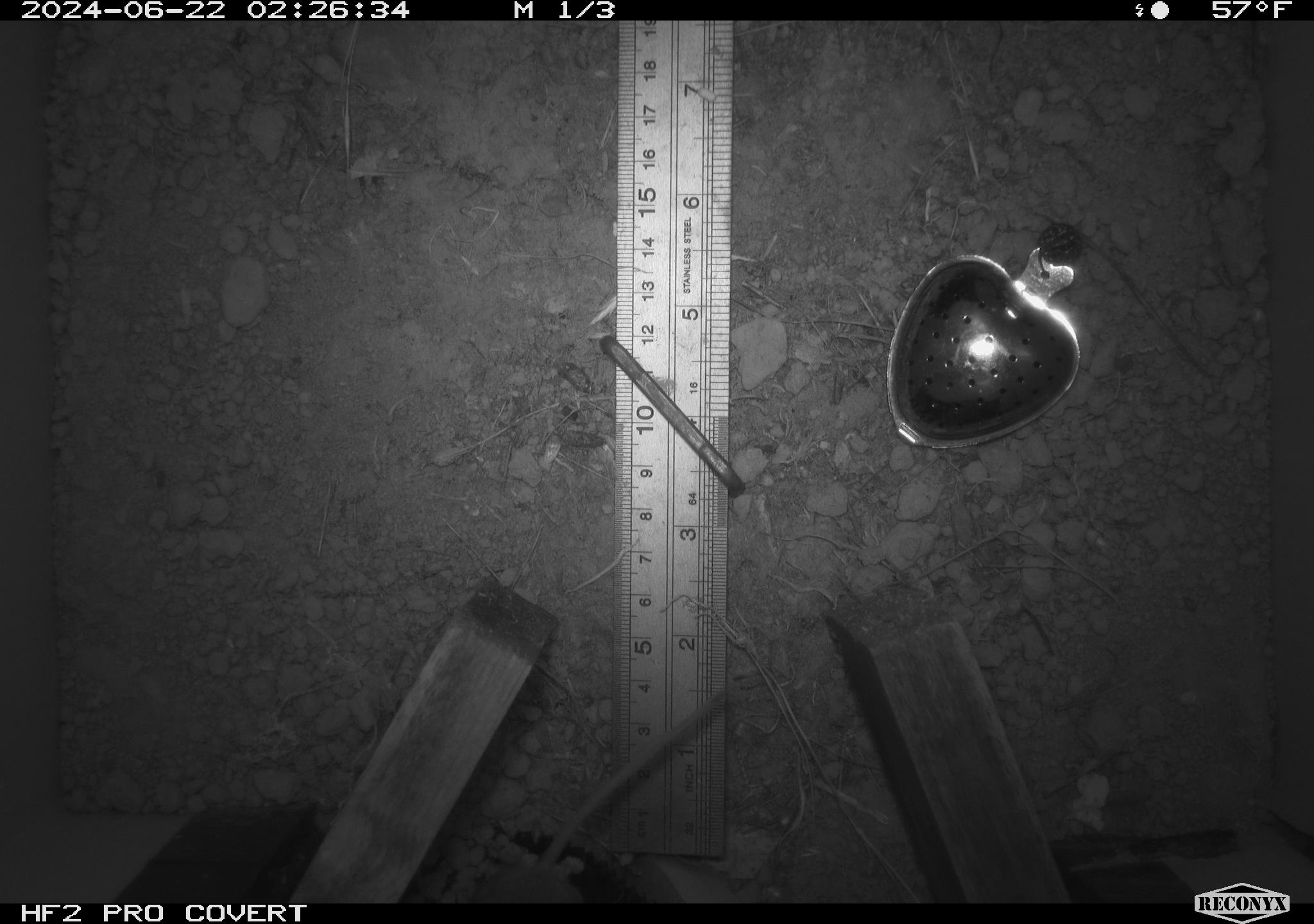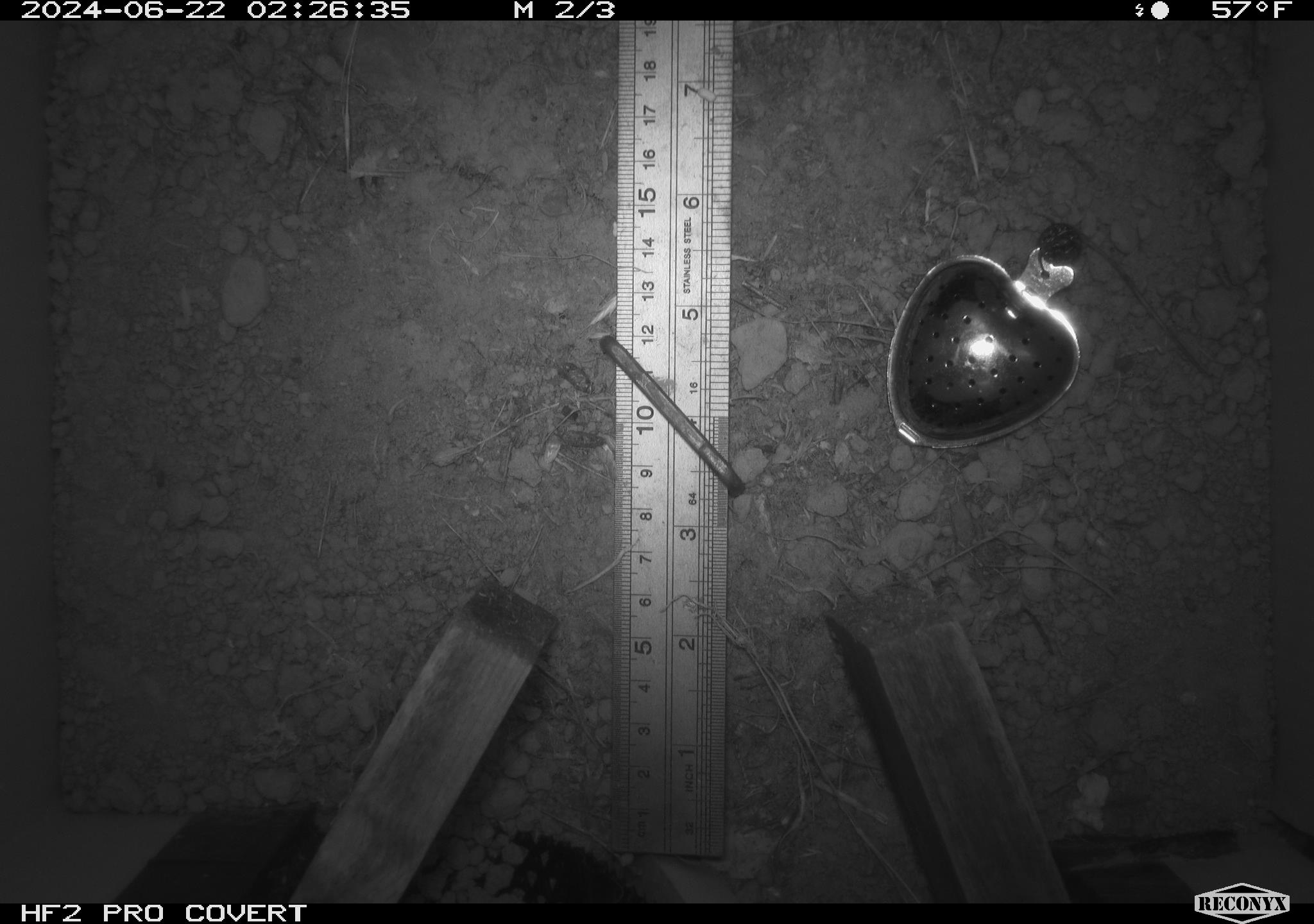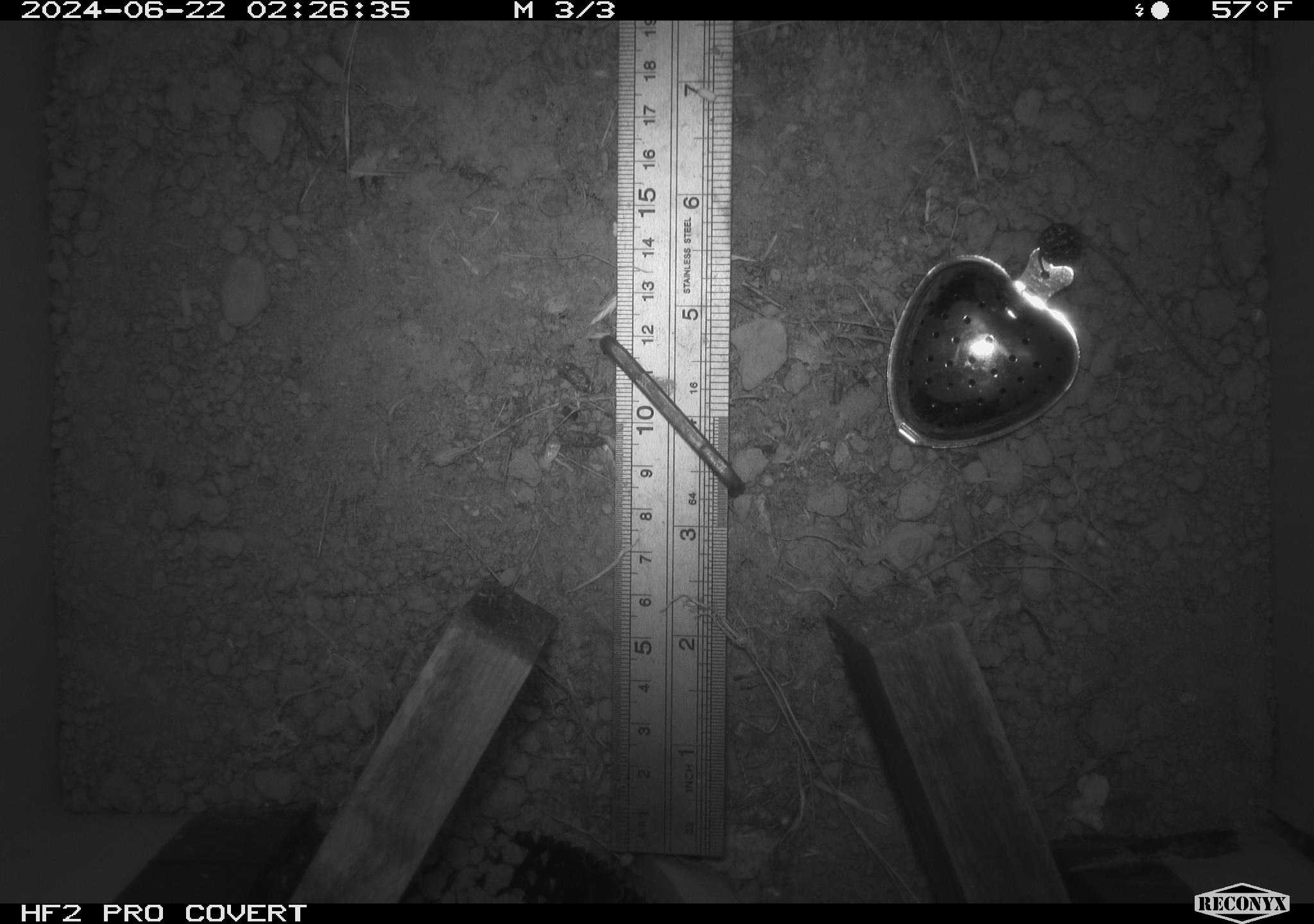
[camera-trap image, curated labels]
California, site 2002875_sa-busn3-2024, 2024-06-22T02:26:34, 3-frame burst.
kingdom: Animalia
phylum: Chordata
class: Mammalia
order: Rodentia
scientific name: Rodentia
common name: mouse species